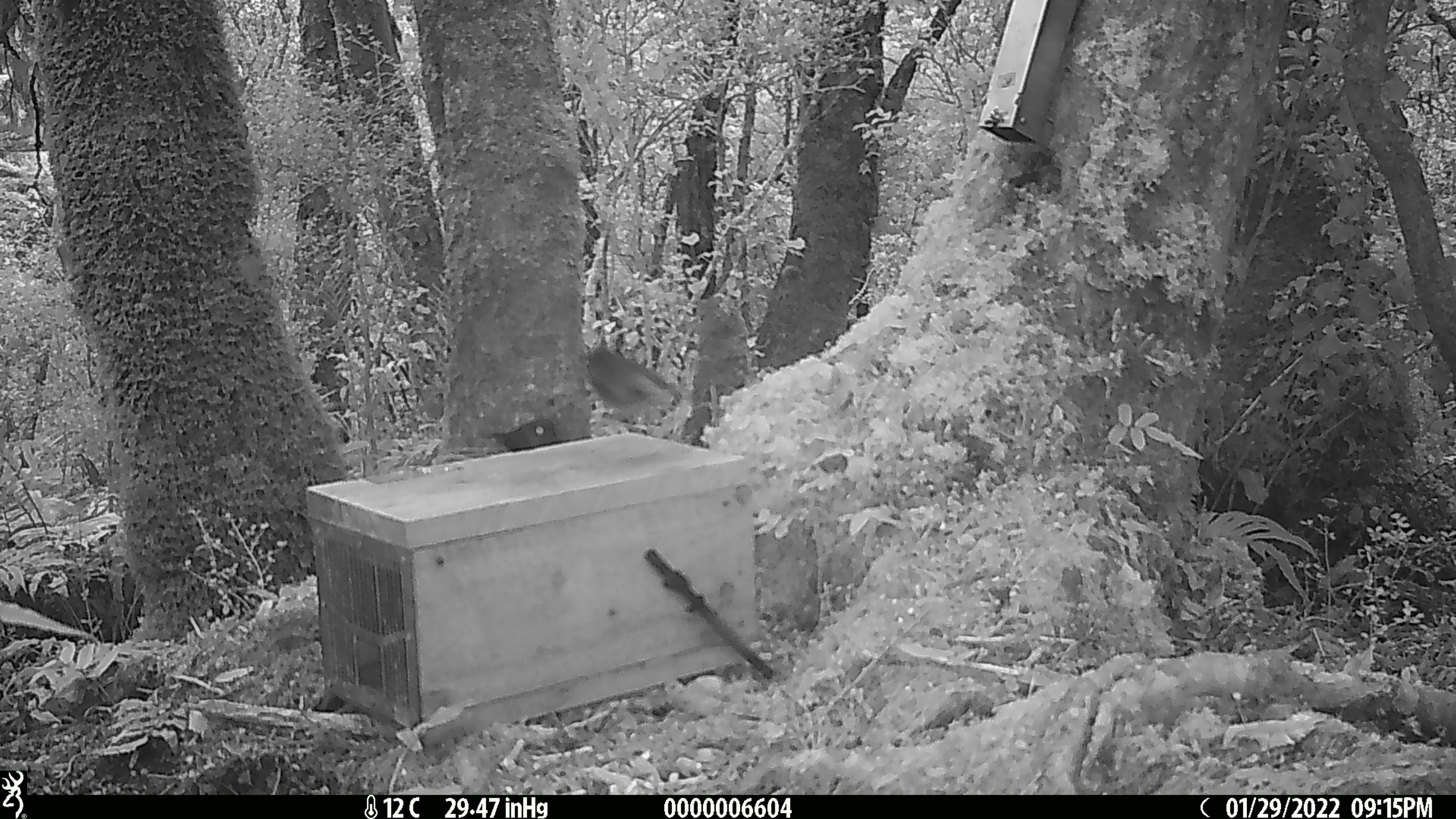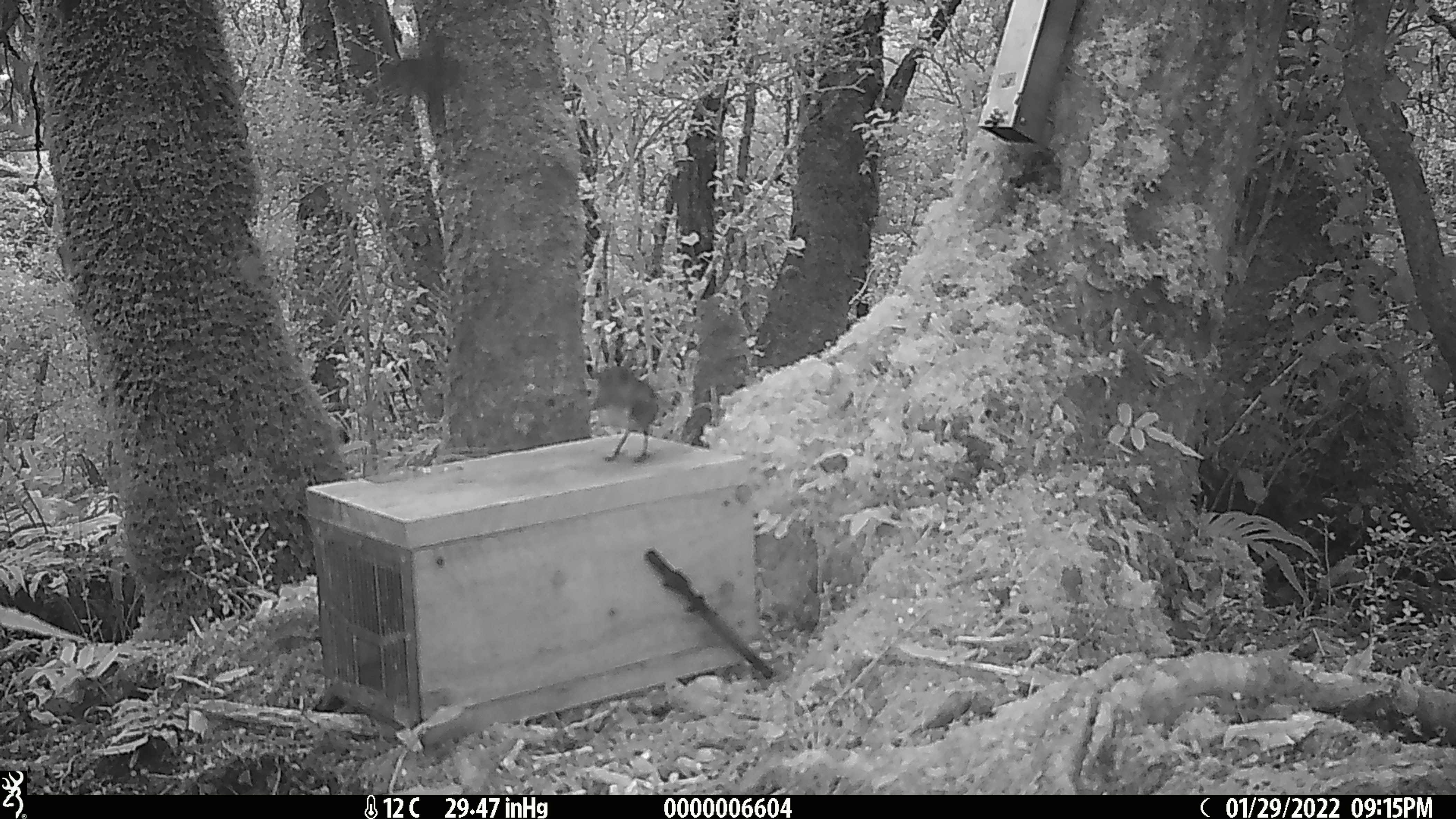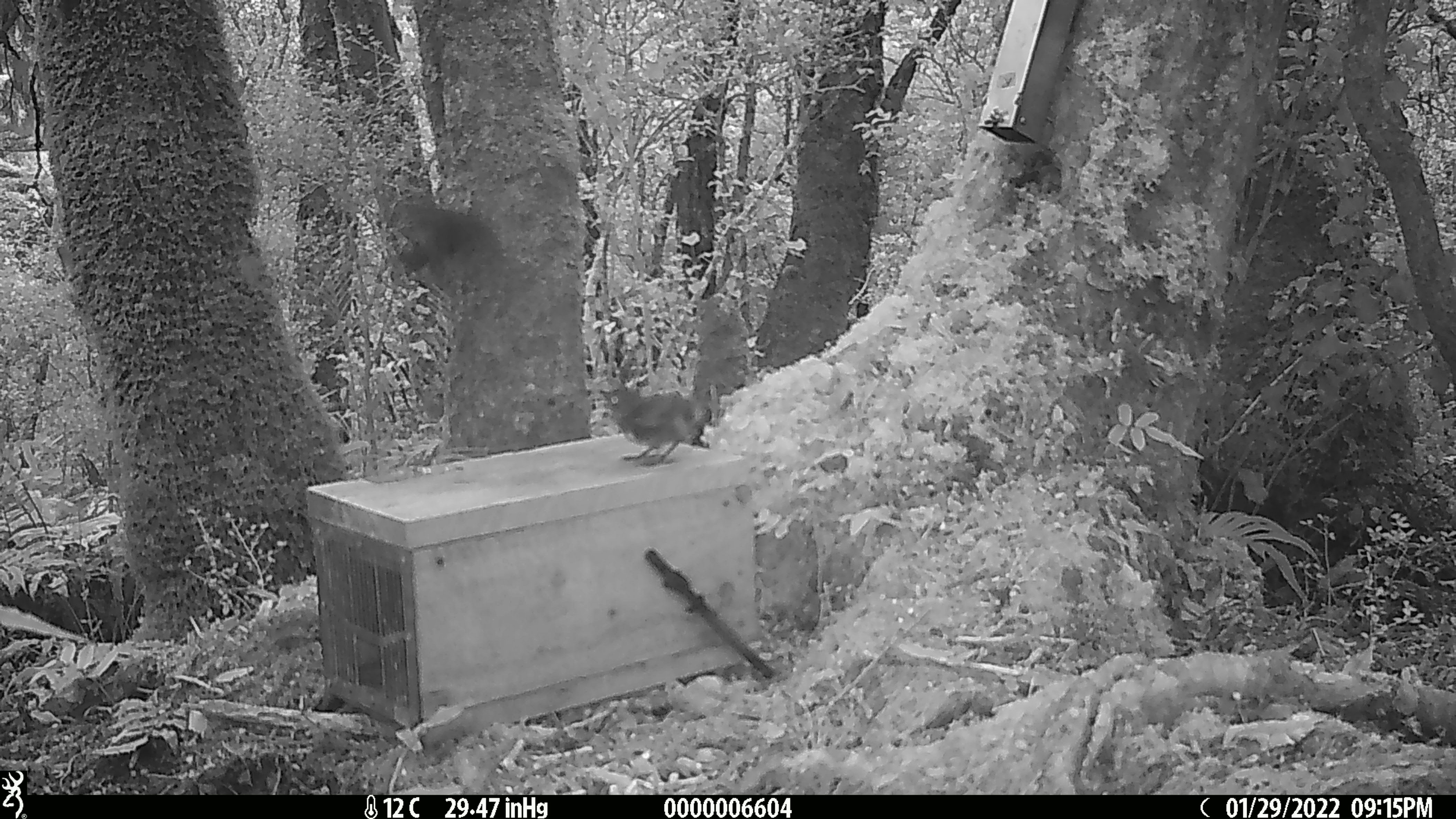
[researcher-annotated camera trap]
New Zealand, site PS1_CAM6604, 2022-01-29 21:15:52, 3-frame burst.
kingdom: Animalia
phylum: Chordata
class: Aves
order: Passeriformes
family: Petroicidae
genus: Petroica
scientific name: Petroica australis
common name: new zealand robin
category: robin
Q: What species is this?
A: Robin (new zealand robin) (Petroica australis).